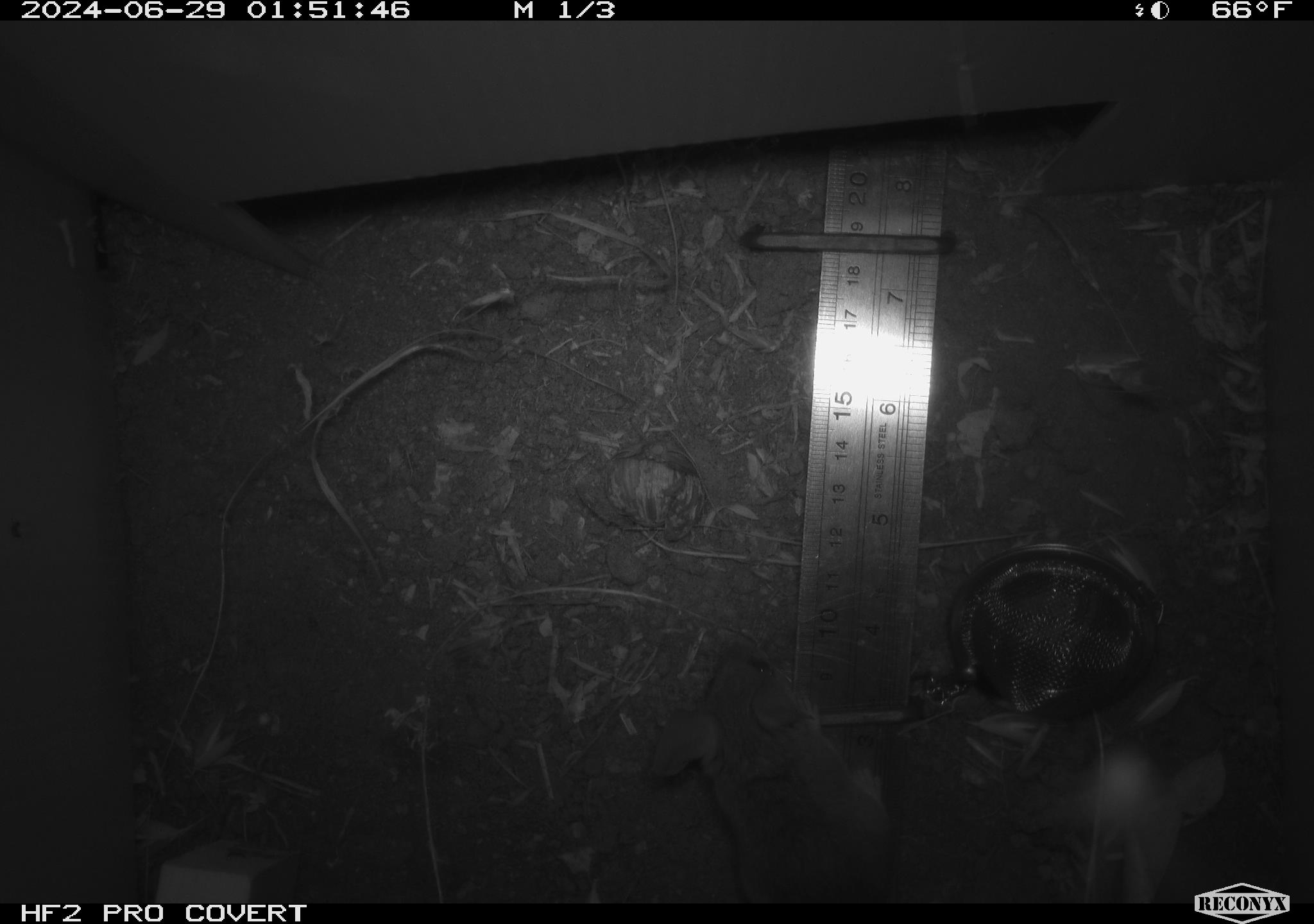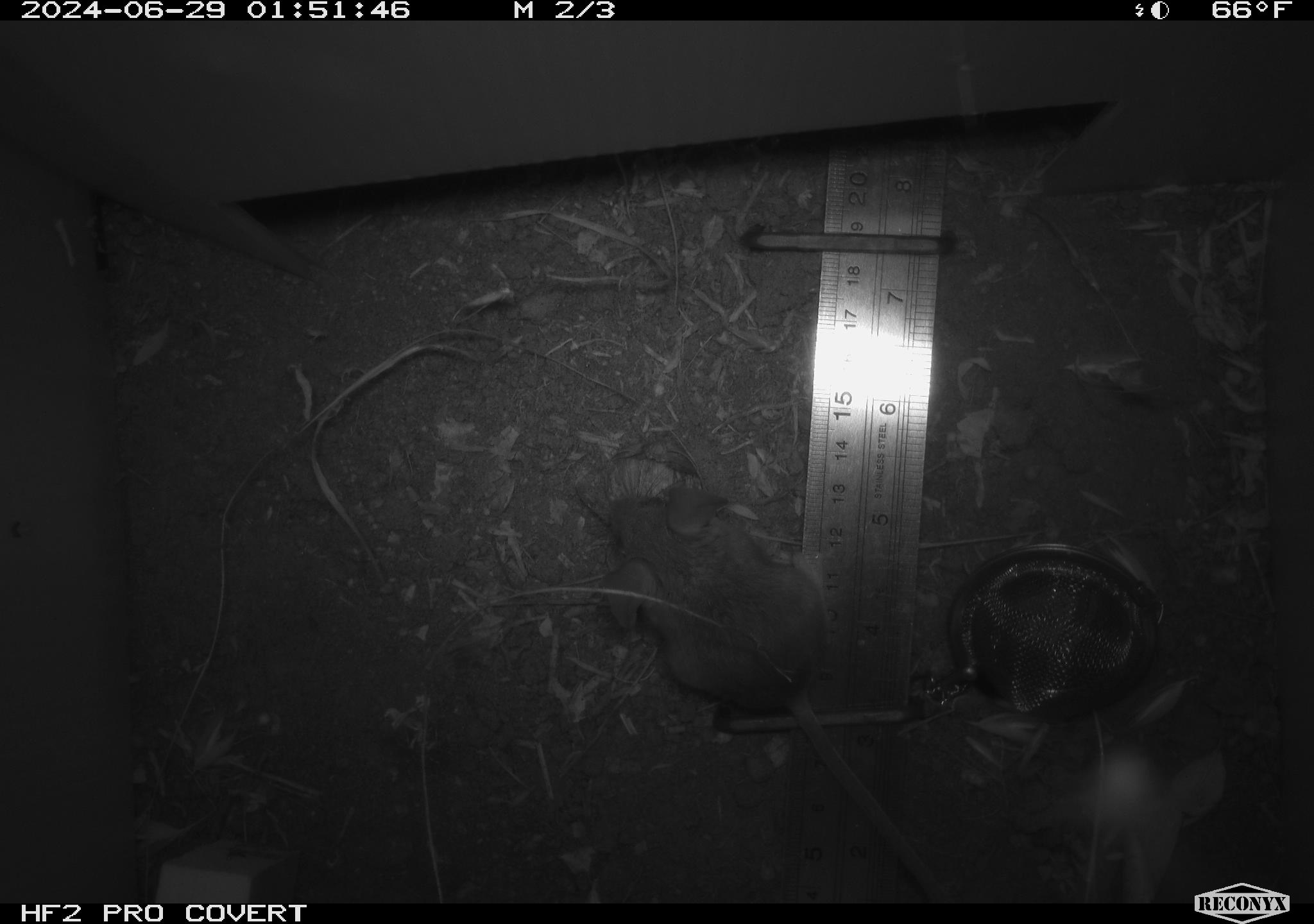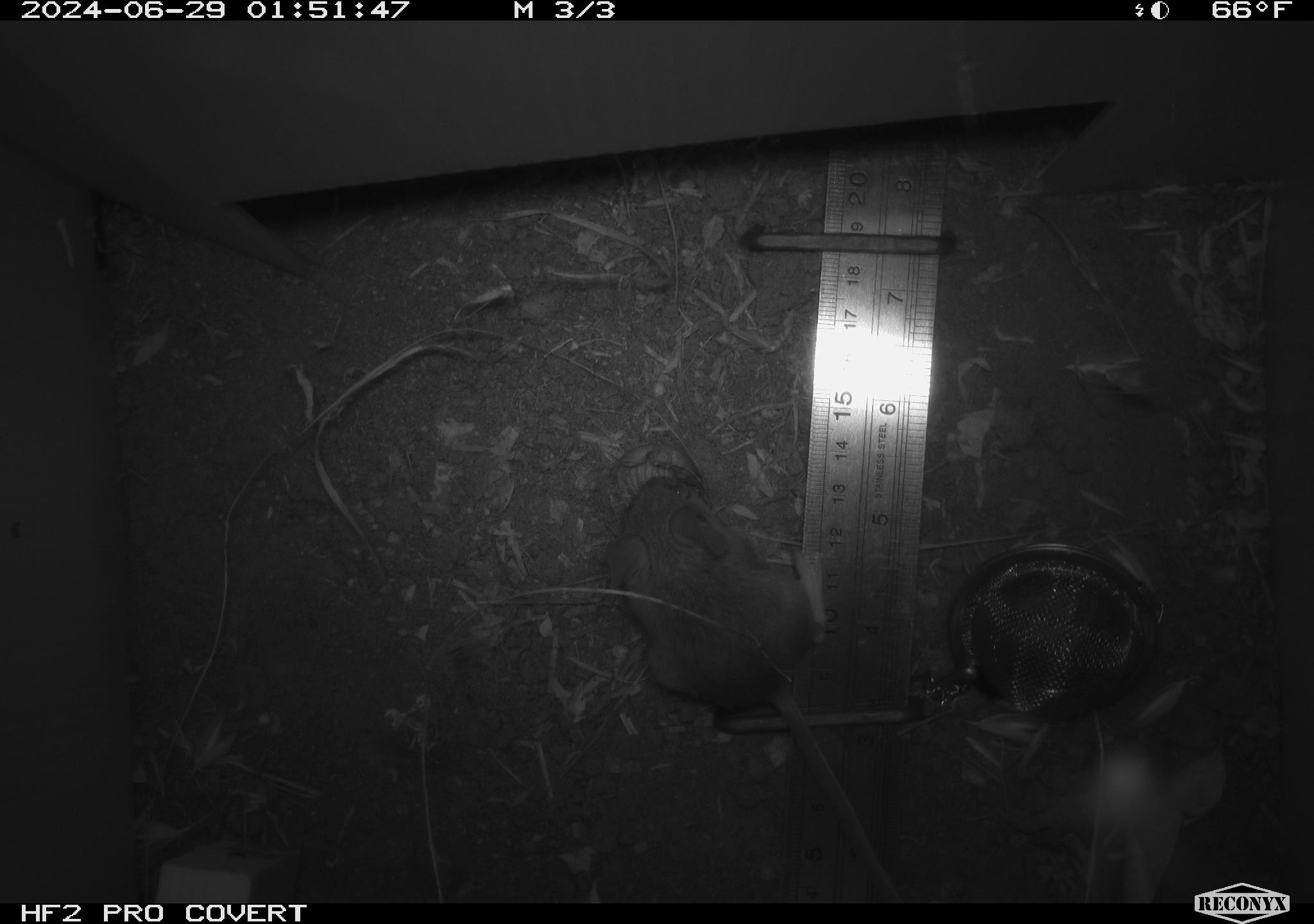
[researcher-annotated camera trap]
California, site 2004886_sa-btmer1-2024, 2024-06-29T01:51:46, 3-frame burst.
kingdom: Animalia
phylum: Chordata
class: Mammalia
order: Rodentia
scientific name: Rodentia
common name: mouse species